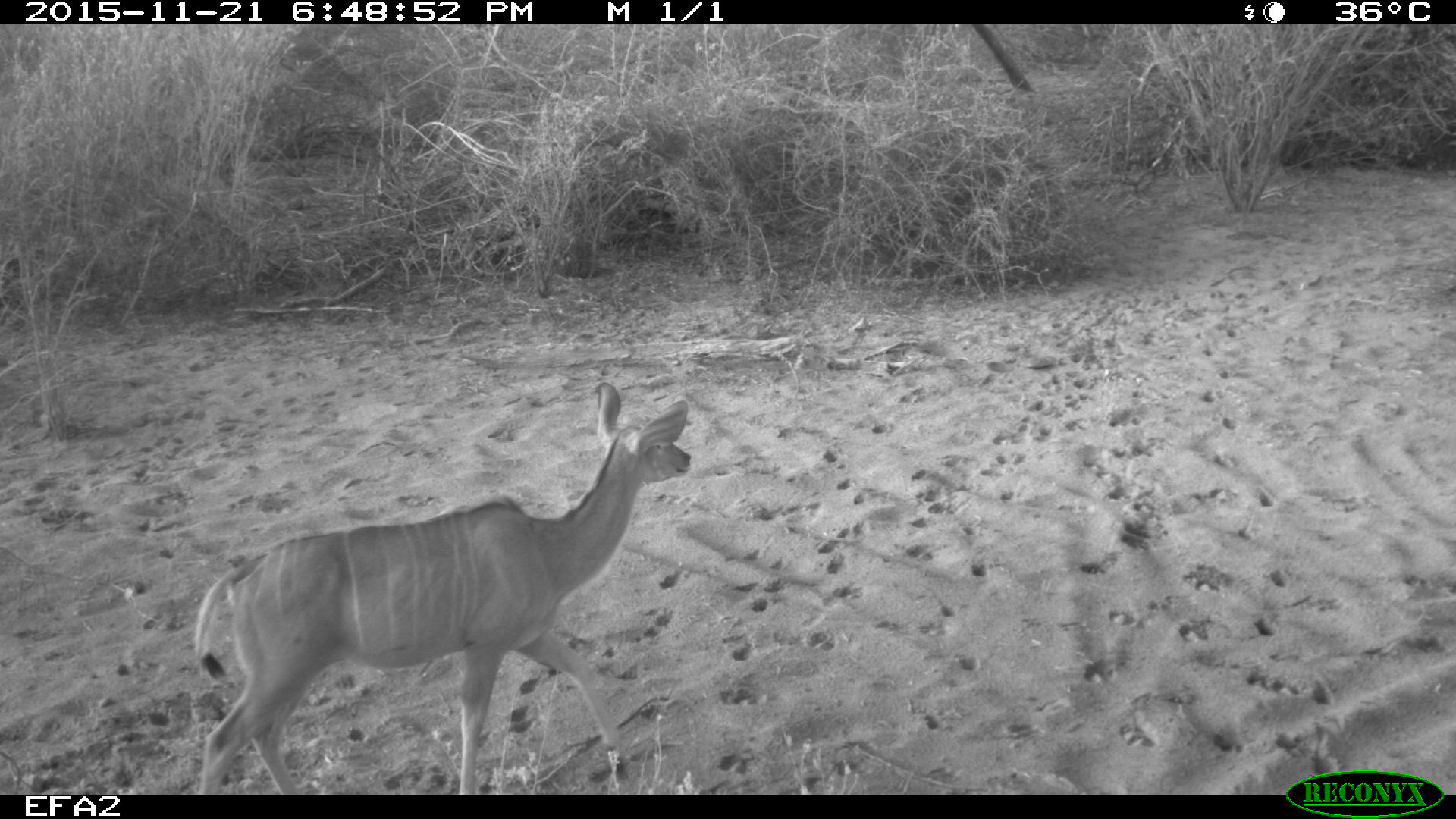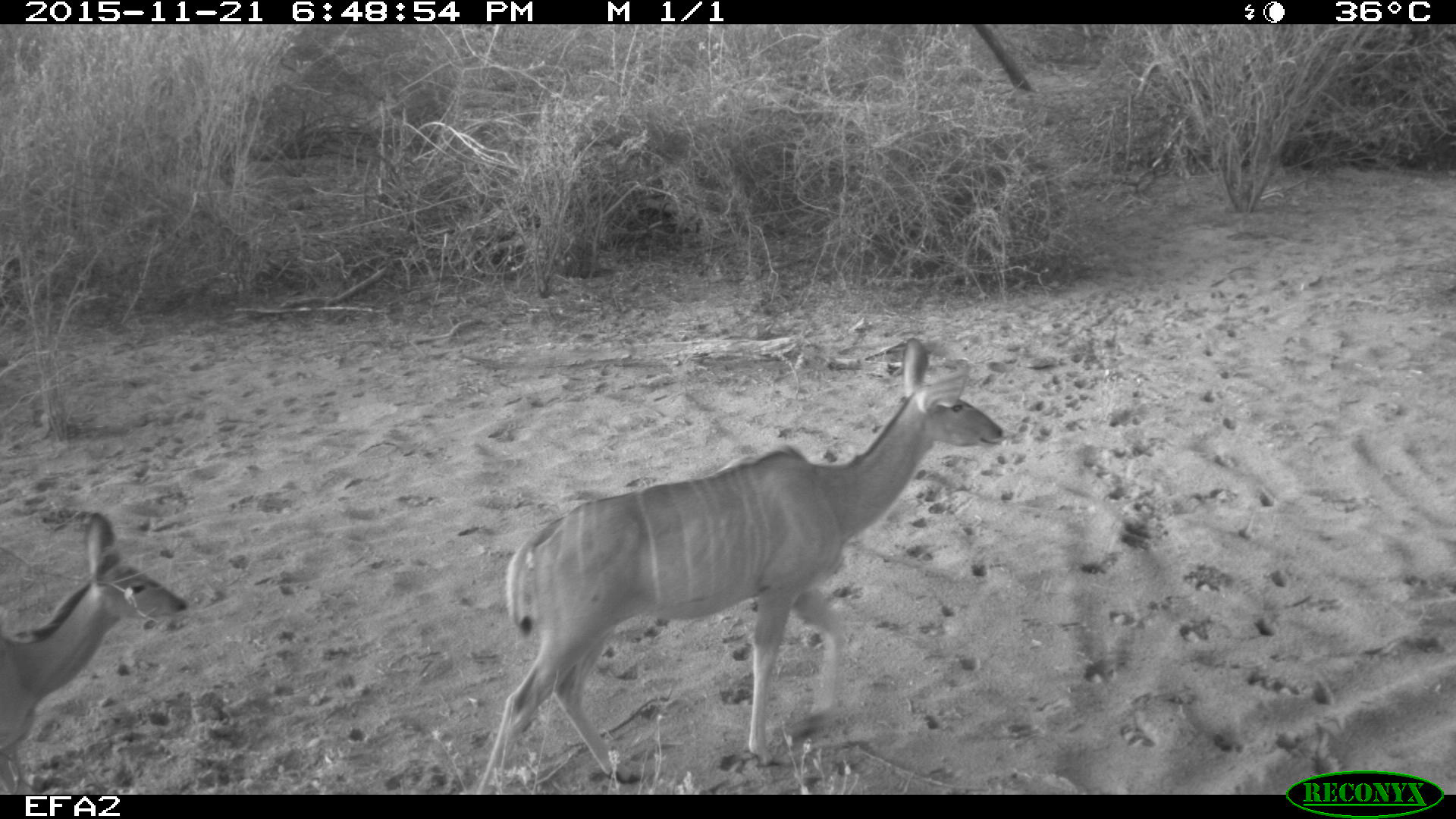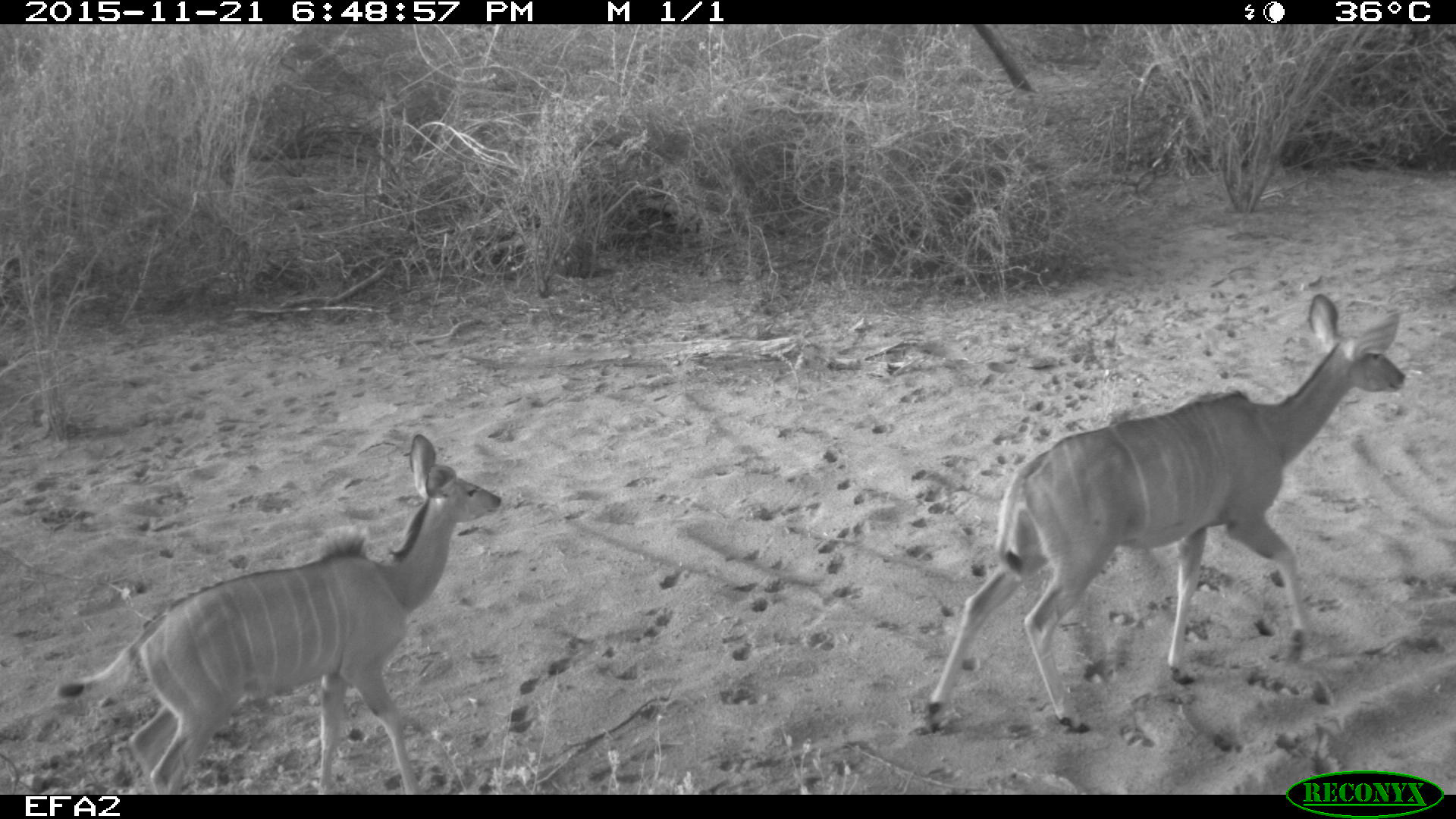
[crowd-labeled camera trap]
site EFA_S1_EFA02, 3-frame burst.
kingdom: Animalia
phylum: Chordata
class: Mammalia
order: Artiodactyla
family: Bovidae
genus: Tragelaphus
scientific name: Tragelaphus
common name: kudu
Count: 2.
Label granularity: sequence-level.